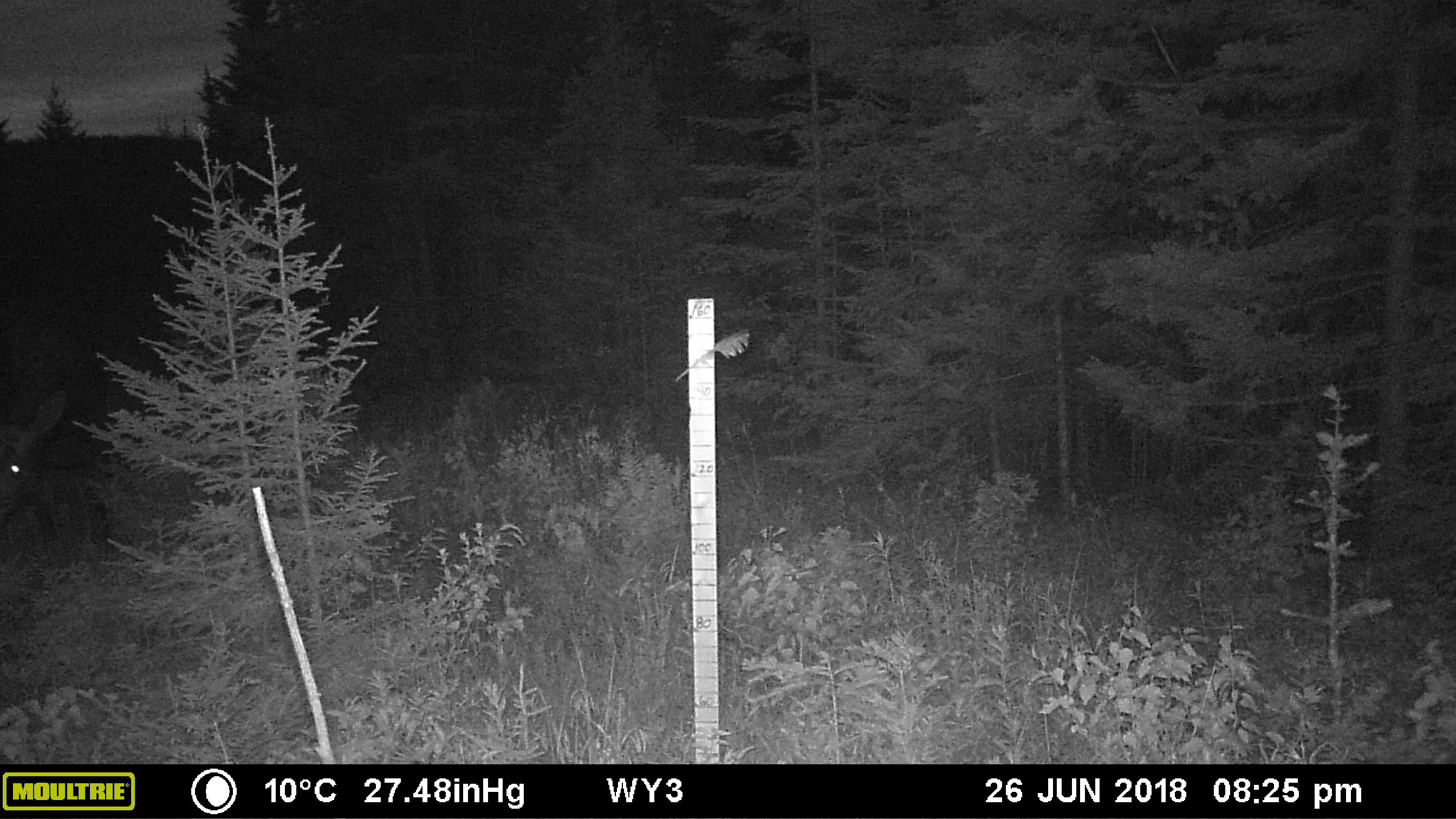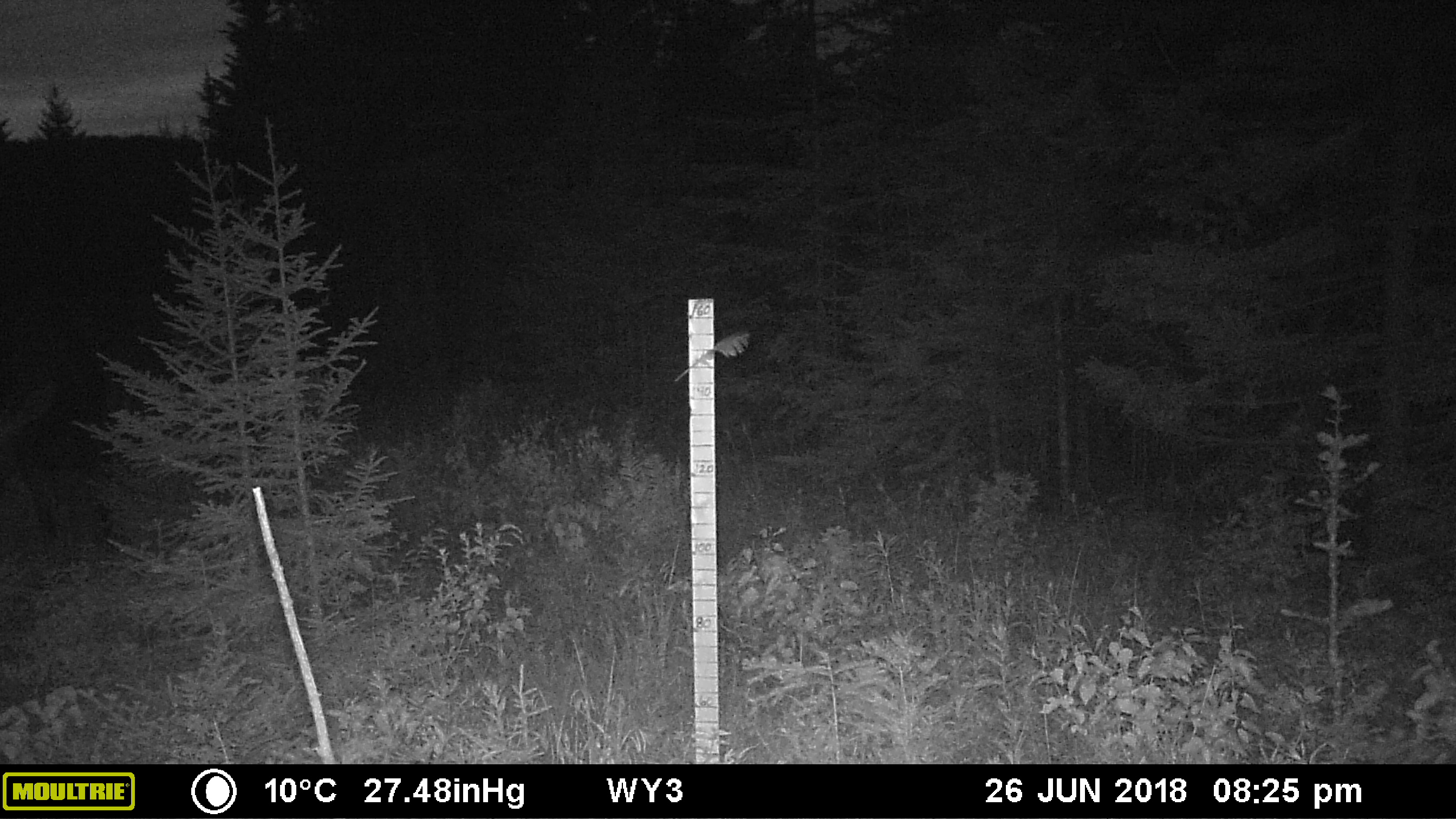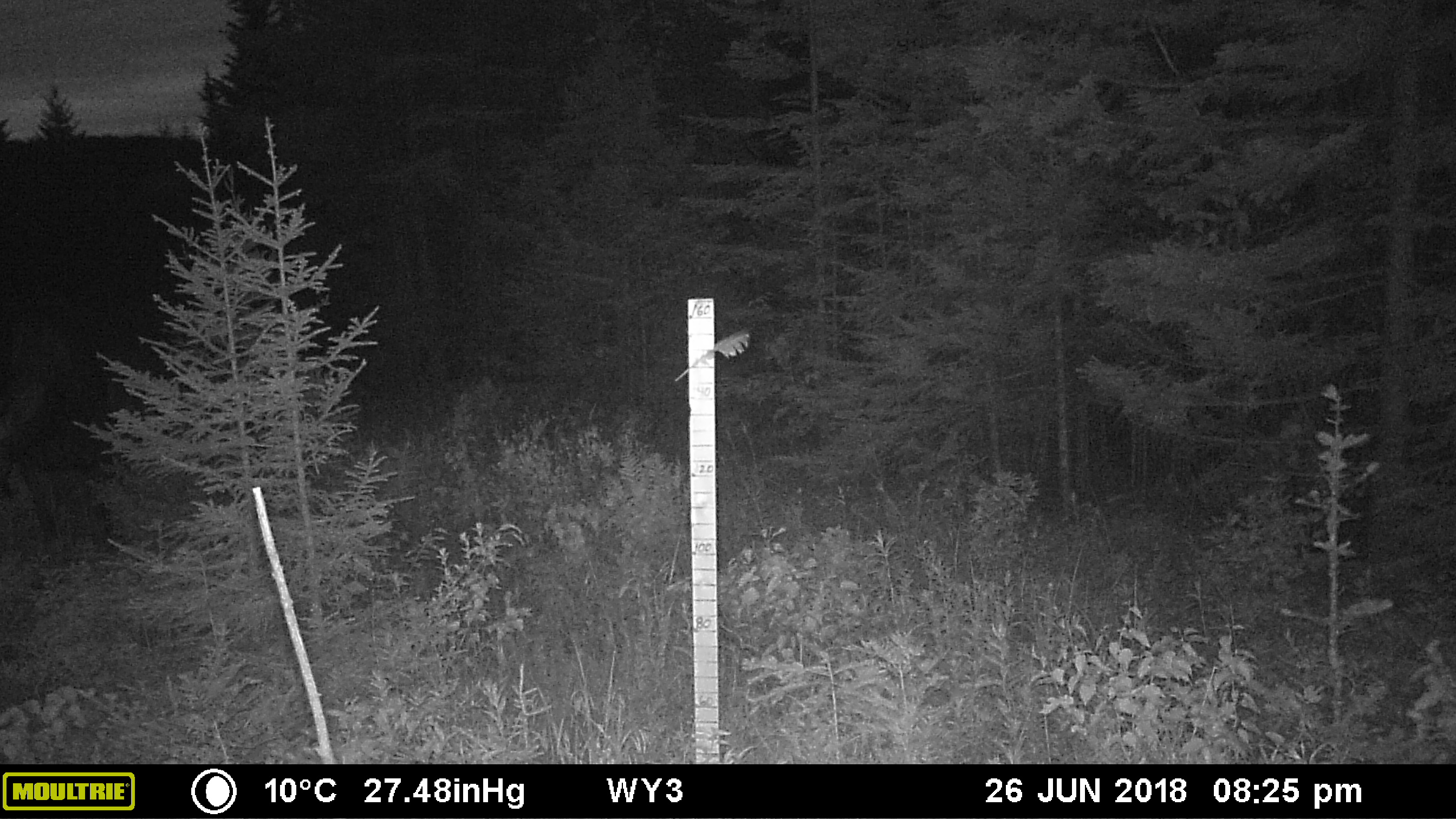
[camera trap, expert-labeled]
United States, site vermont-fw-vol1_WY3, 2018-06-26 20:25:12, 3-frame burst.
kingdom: Animalia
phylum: Chordata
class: Mammalia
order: Artiodactyla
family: Cervidae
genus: Alces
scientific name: Alces alces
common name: moose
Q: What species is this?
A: Moose (Alces alces).